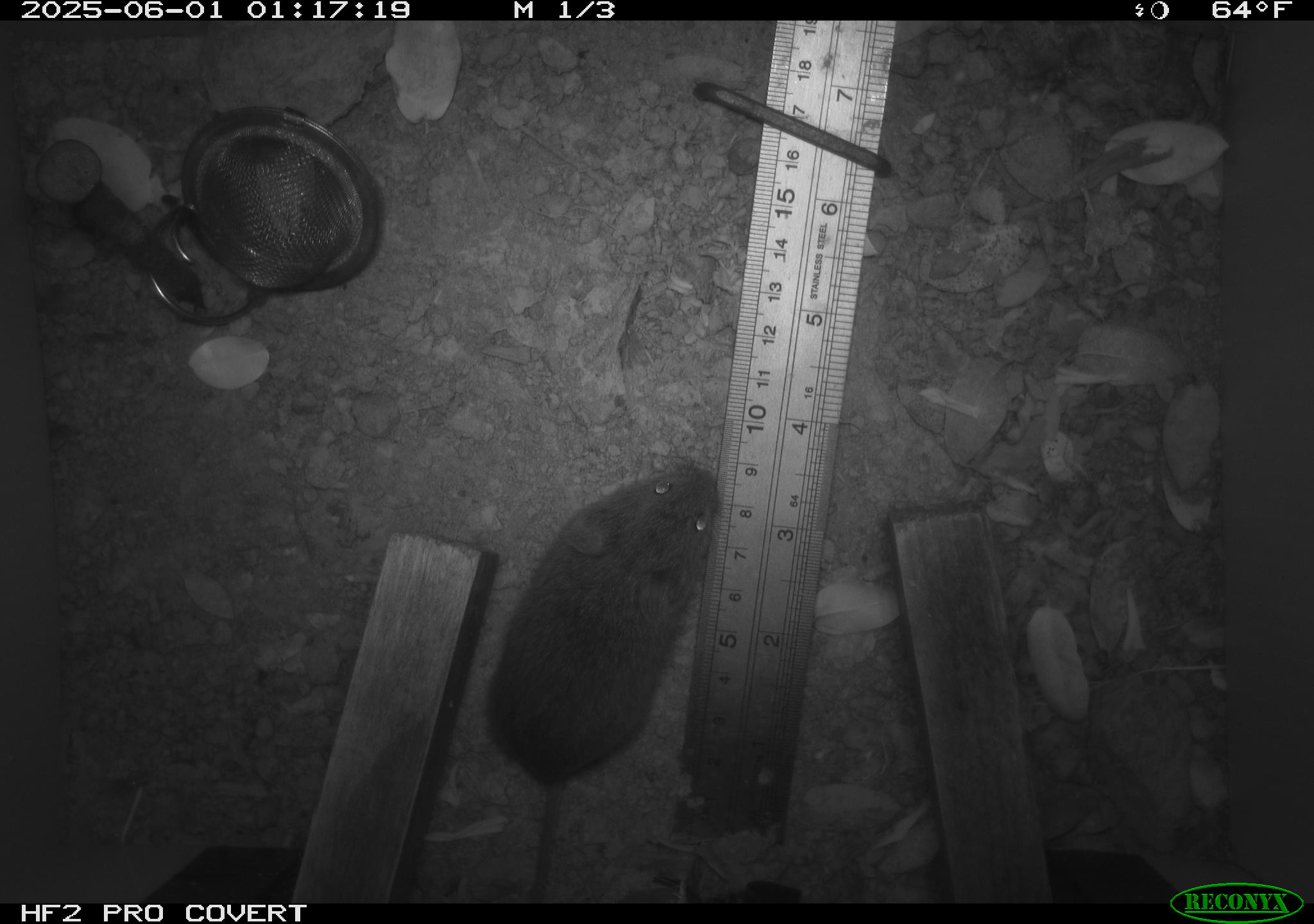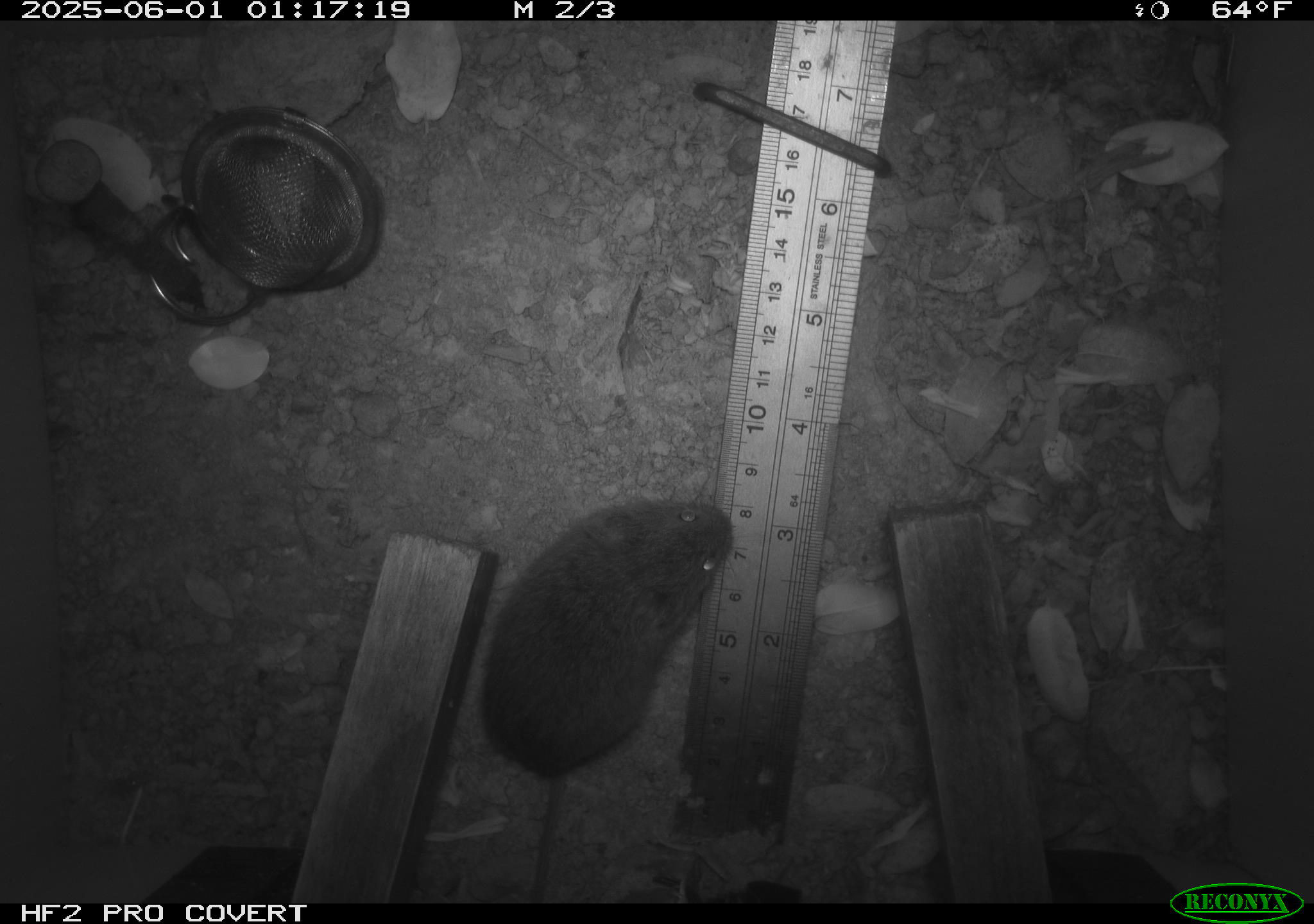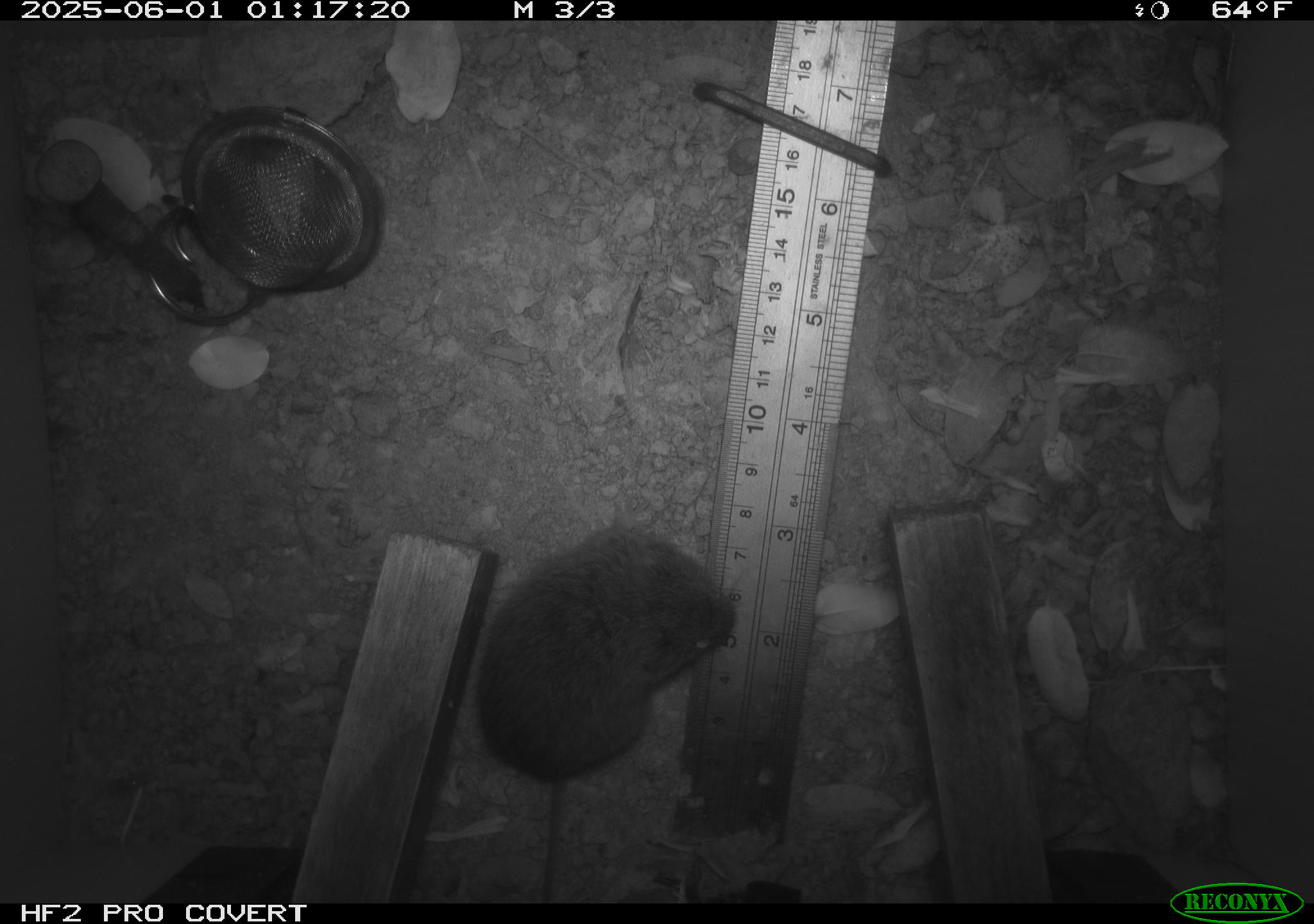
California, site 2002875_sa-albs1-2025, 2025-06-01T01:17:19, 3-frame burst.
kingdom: Animalia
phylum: Chordata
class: Mammalia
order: Rodentia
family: Cricetidae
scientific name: Arvicolinae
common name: voles, lemmings, and muskrats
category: arvicolinae subfamily